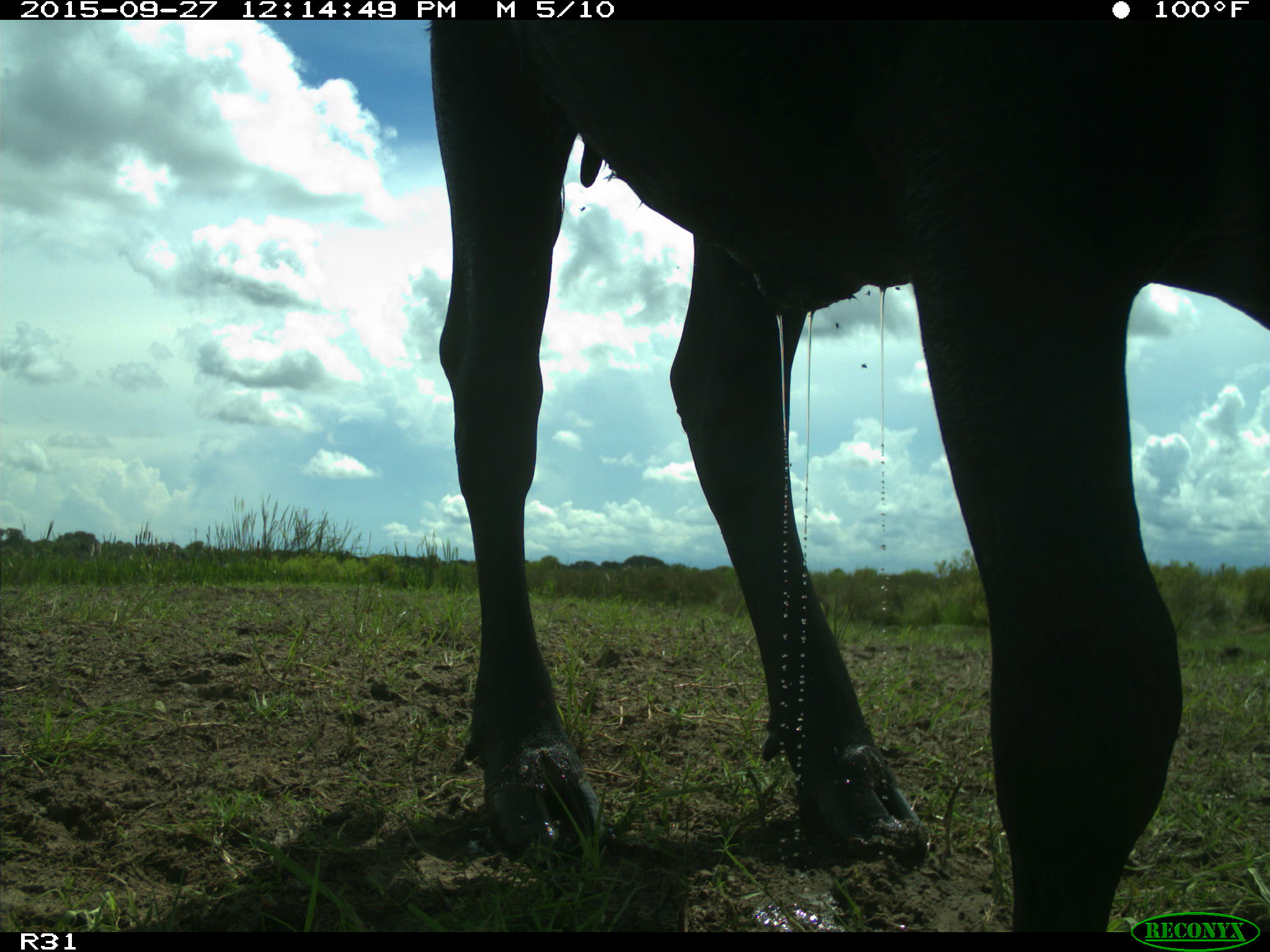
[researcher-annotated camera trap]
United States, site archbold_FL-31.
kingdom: Animalia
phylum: Chordata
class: Mammalia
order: Artiodactyla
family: Bovidae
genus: Bos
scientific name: Bos taurus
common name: domestic cow